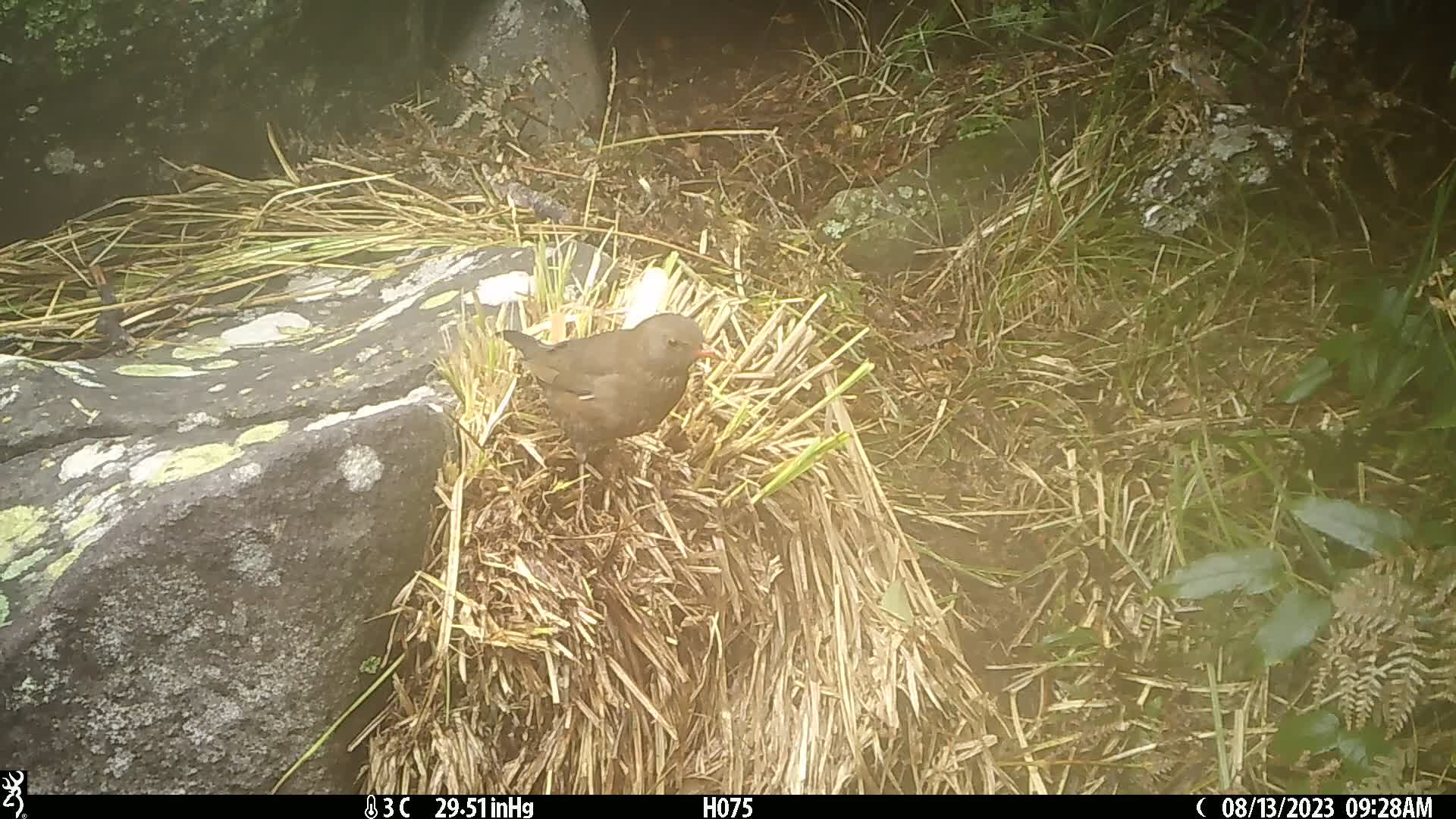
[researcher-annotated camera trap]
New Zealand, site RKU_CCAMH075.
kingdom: Animalia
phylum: Chordata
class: Aves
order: Passeriformes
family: Turdidae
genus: Turdus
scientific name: Turdus merula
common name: eurasian blackbird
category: blackbird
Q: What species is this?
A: Blackbird (eurasian blackbird) (Turdus merula).